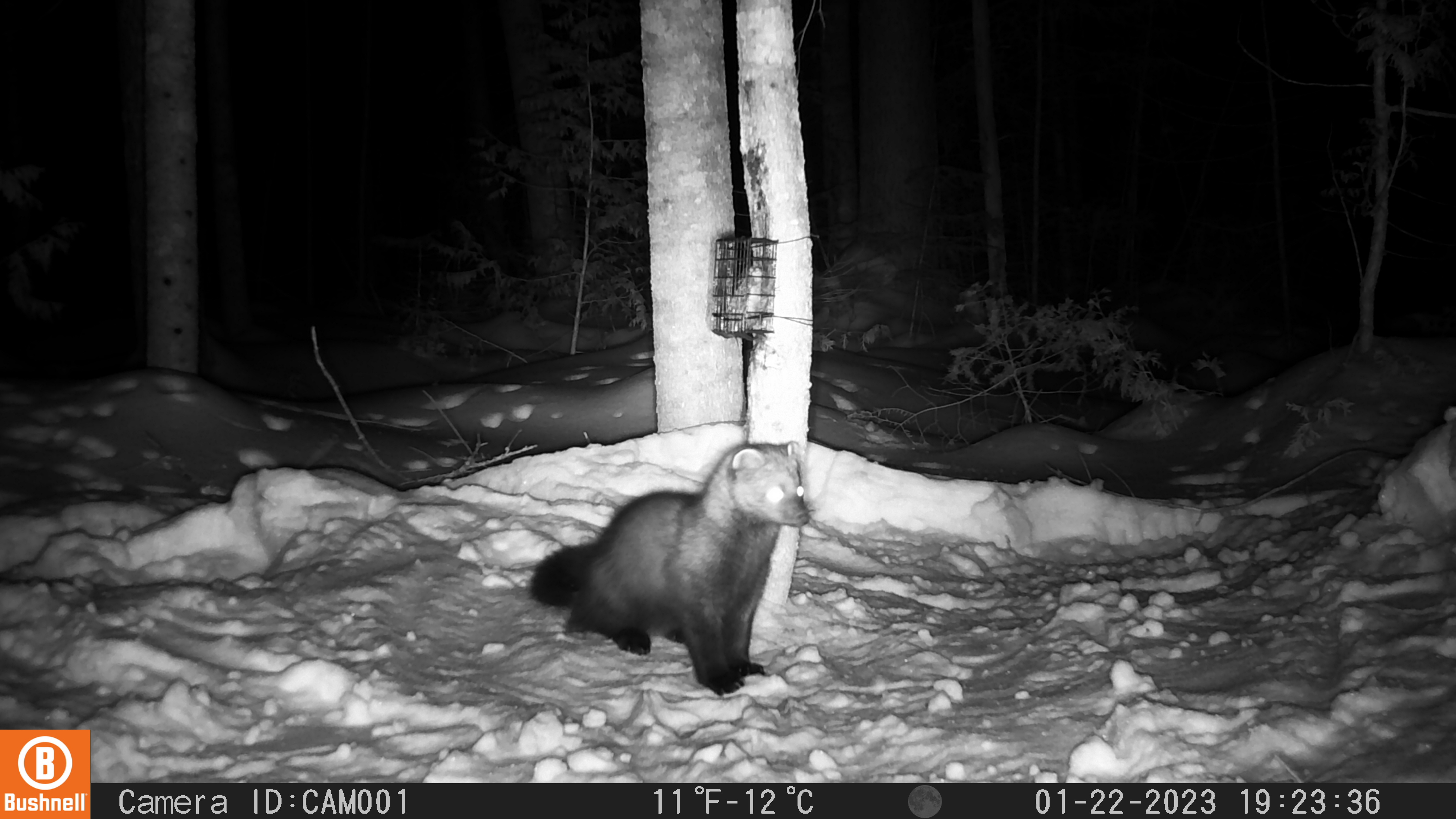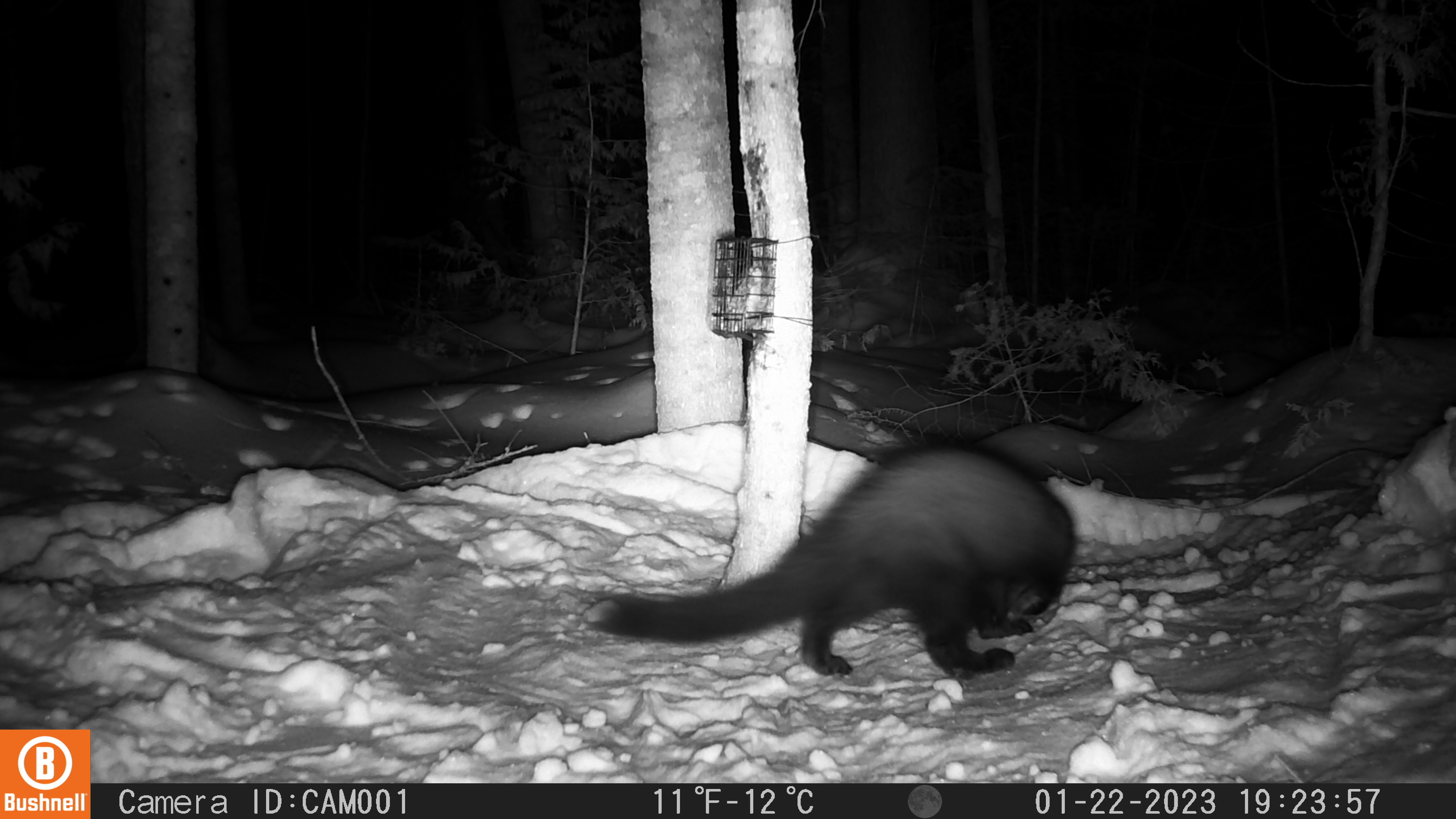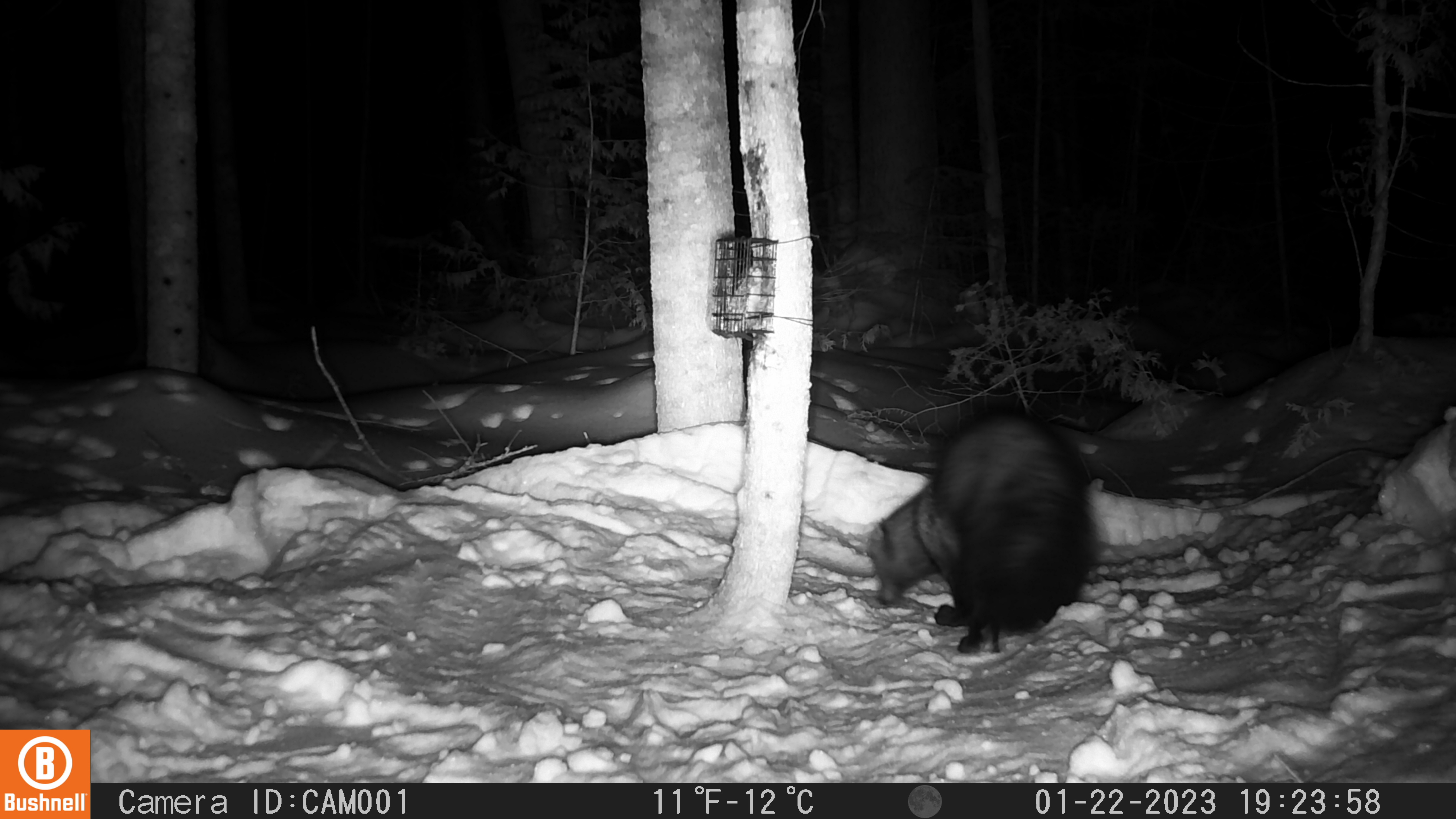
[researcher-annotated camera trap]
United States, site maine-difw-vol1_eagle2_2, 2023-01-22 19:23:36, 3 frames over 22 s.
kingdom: Animalia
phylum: Chordata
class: Mammalia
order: Carnivora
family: Mustelidae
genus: Pekania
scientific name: Pekania pennanti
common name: fisher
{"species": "fisher (Pekania pennanti)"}